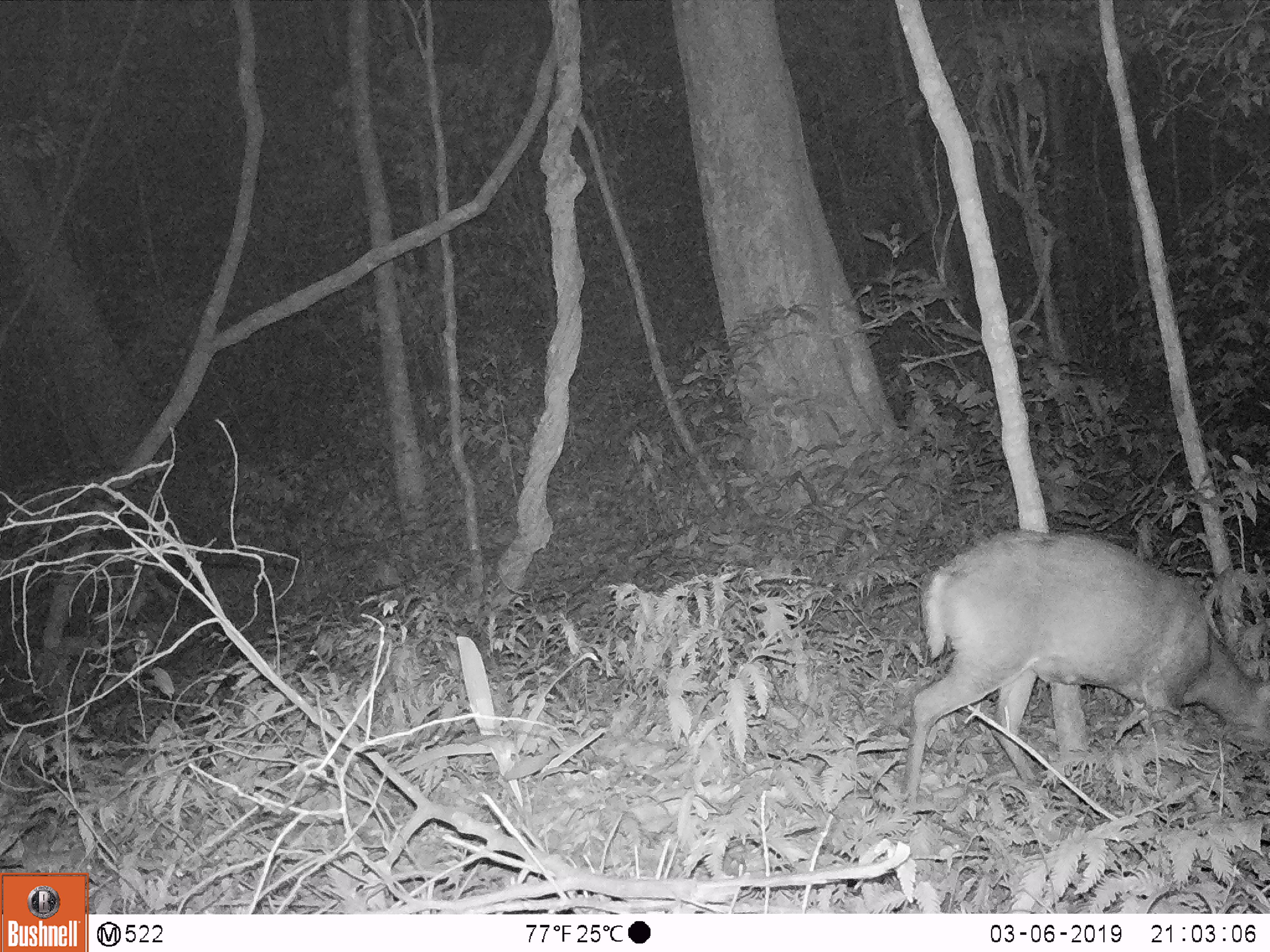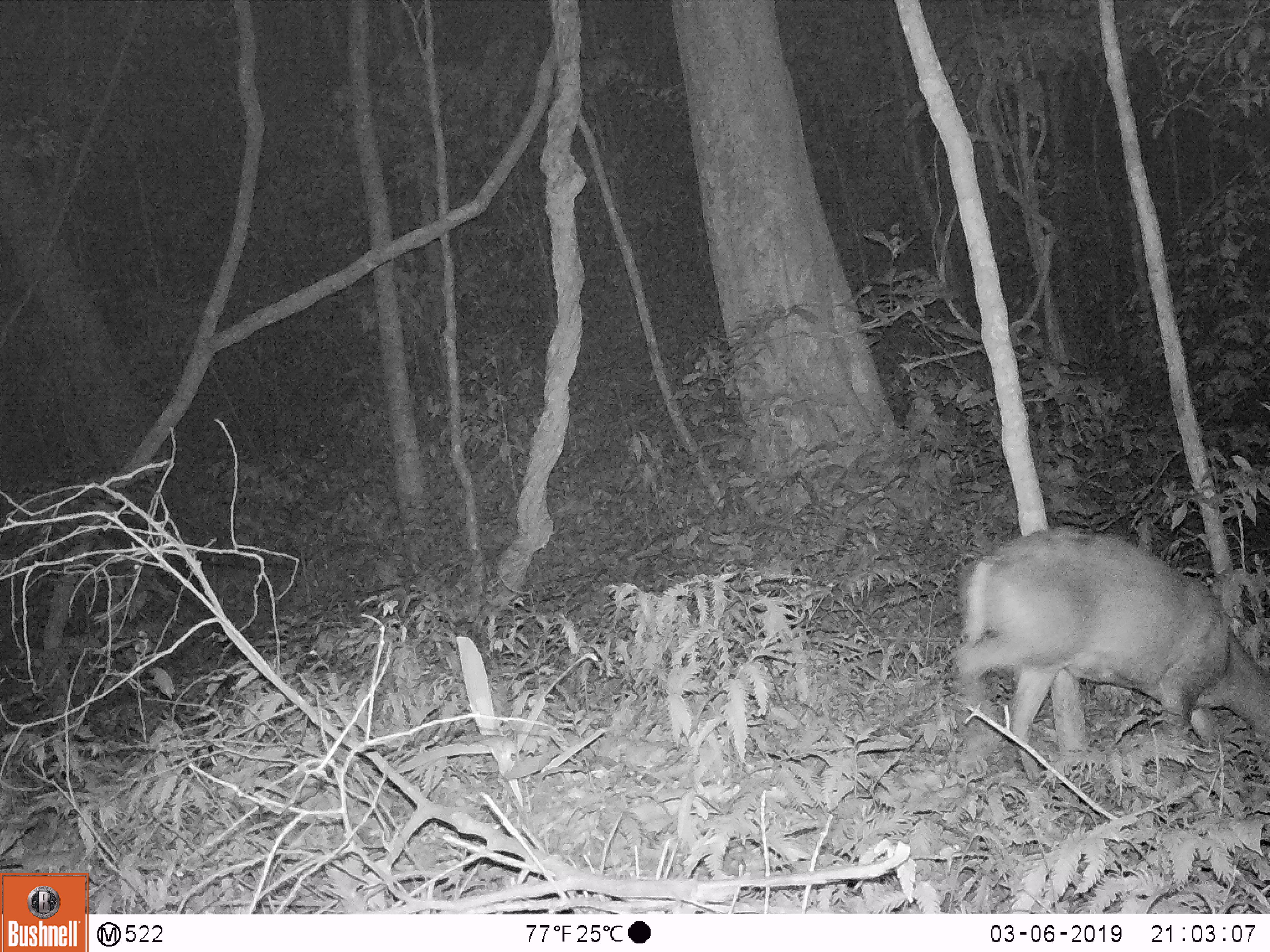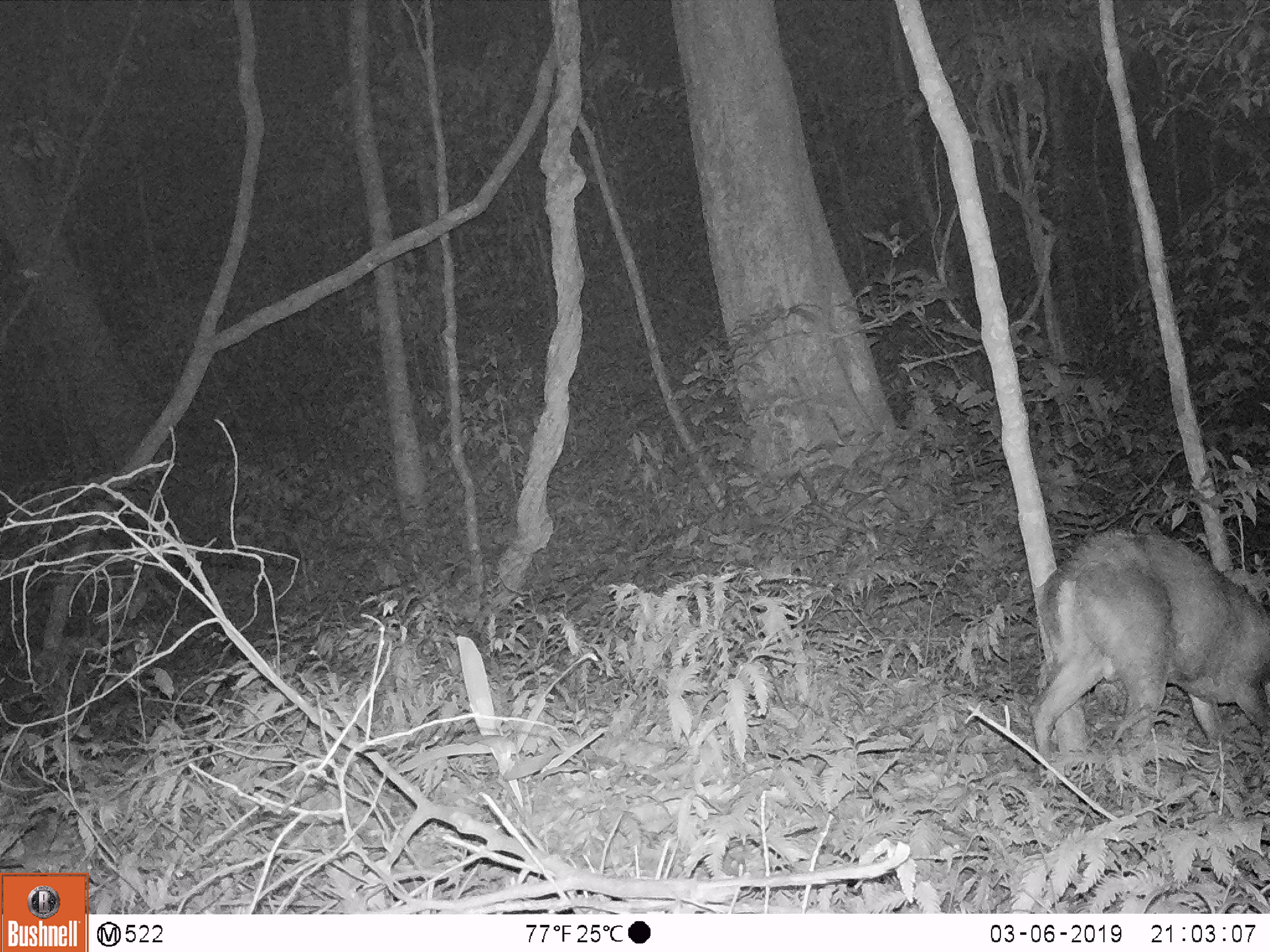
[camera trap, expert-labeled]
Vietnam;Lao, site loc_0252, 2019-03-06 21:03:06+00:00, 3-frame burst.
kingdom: Animalia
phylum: Chordata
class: Mammalia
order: Artiodactyla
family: Cervidae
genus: Muntiacus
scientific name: Muntiacus rooseveltorum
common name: roosevelt's muntjac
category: roosevelts muntjac group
Roosevelts muntjac group (roosevelt's muntjac) (Muntiacus rooseveltorum). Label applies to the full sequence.